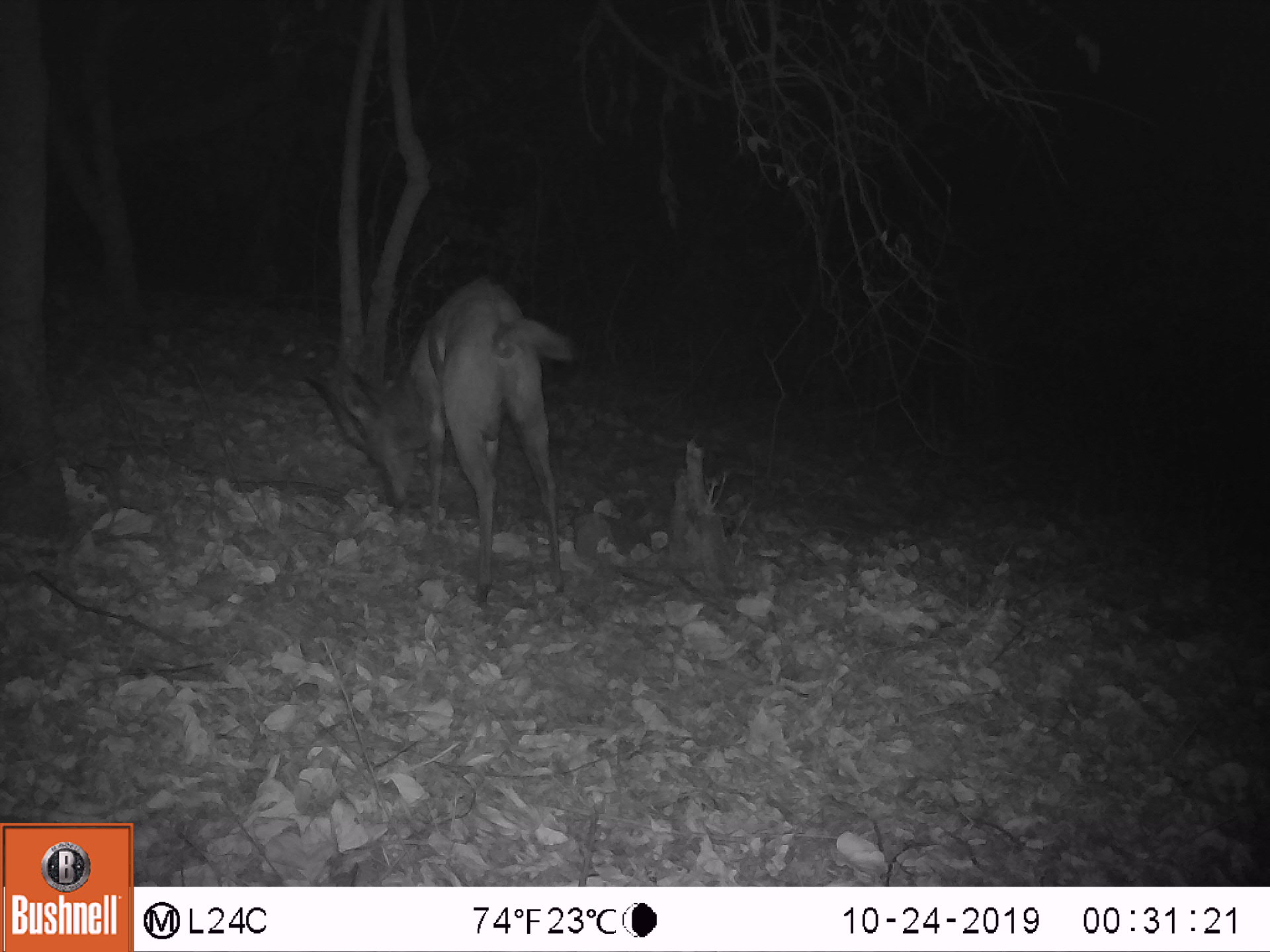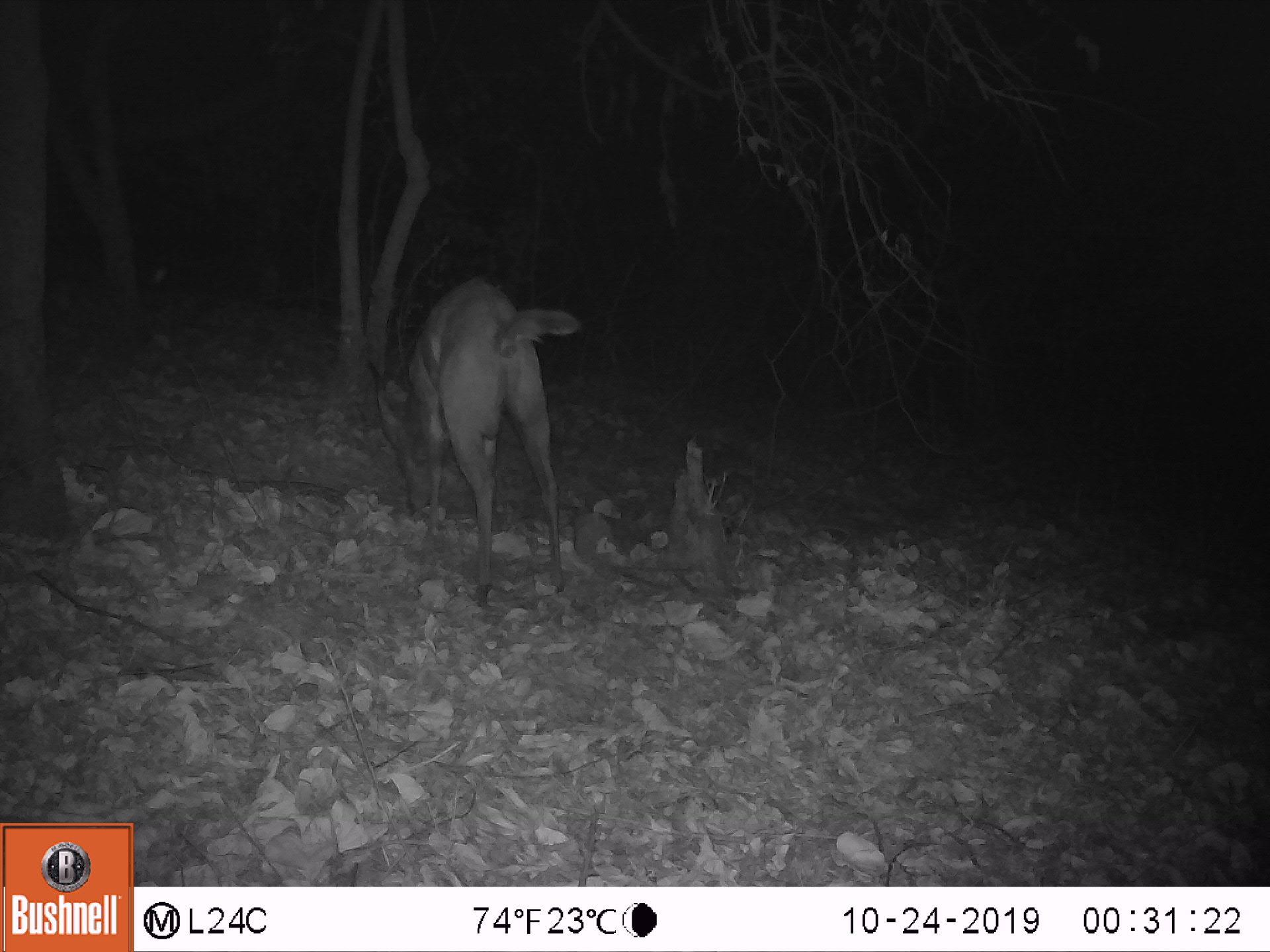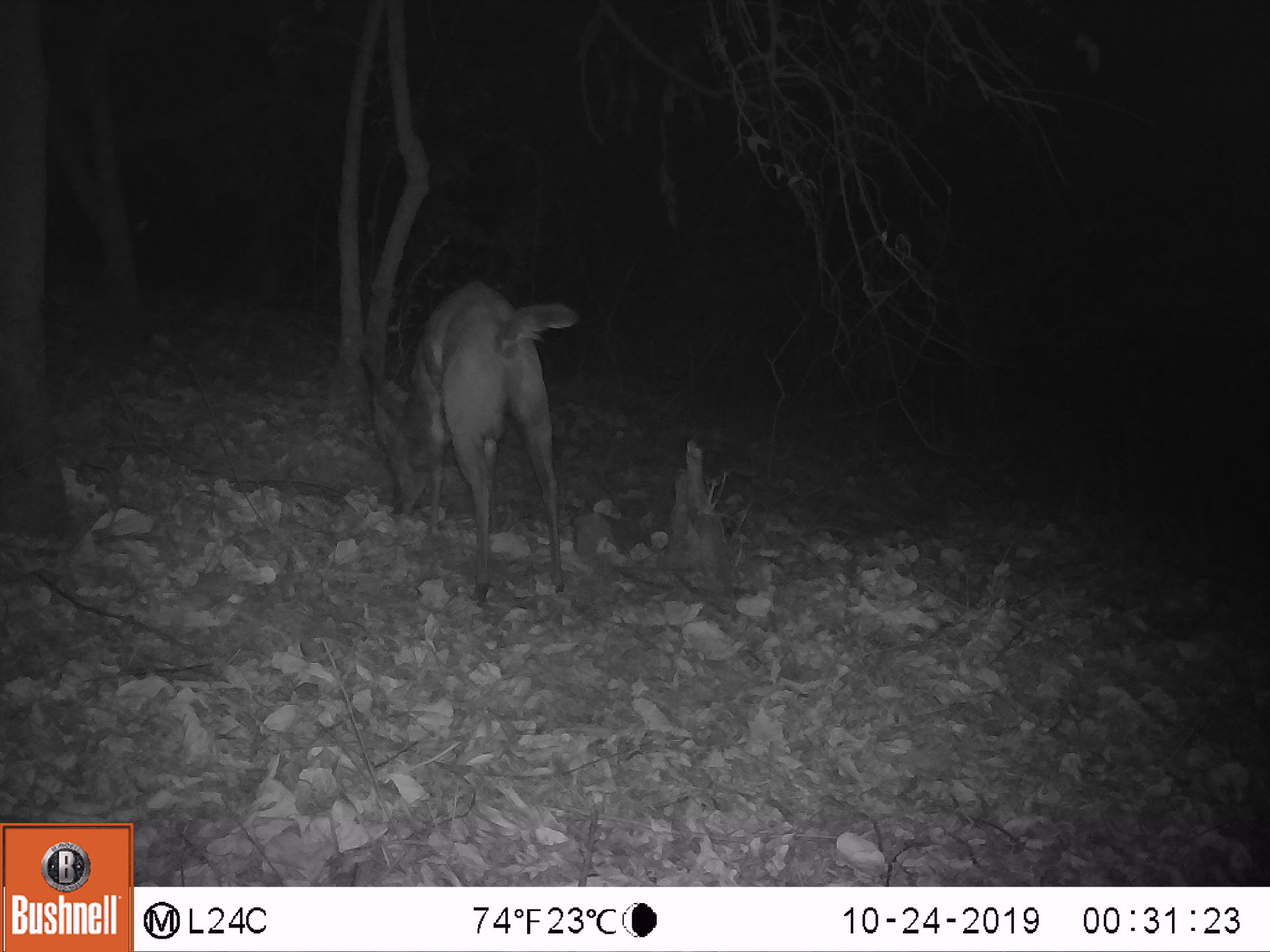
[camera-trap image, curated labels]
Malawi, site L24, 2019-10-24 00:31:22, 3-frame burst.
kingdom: Animalia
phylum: Chordata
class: Mammalia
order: Artiodactyla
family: Bovidae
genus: Tragelaphus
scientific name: Tragelaphus sylvaticus sylvaticus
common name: cape bushbuck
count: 1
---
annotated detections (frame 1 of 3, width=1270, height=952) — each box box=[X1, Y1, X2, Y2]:
cape bushbuck: box=[303, 270, 582, 609]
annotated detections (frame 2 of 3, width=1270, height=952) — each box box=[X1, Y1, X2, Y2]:
cape bushbuck: box=[352, 268, 579, 604]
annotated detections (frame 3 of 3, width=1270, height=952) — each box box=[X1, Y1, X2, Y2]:
cape bushbuck: box=[350, 270, 581, 601]